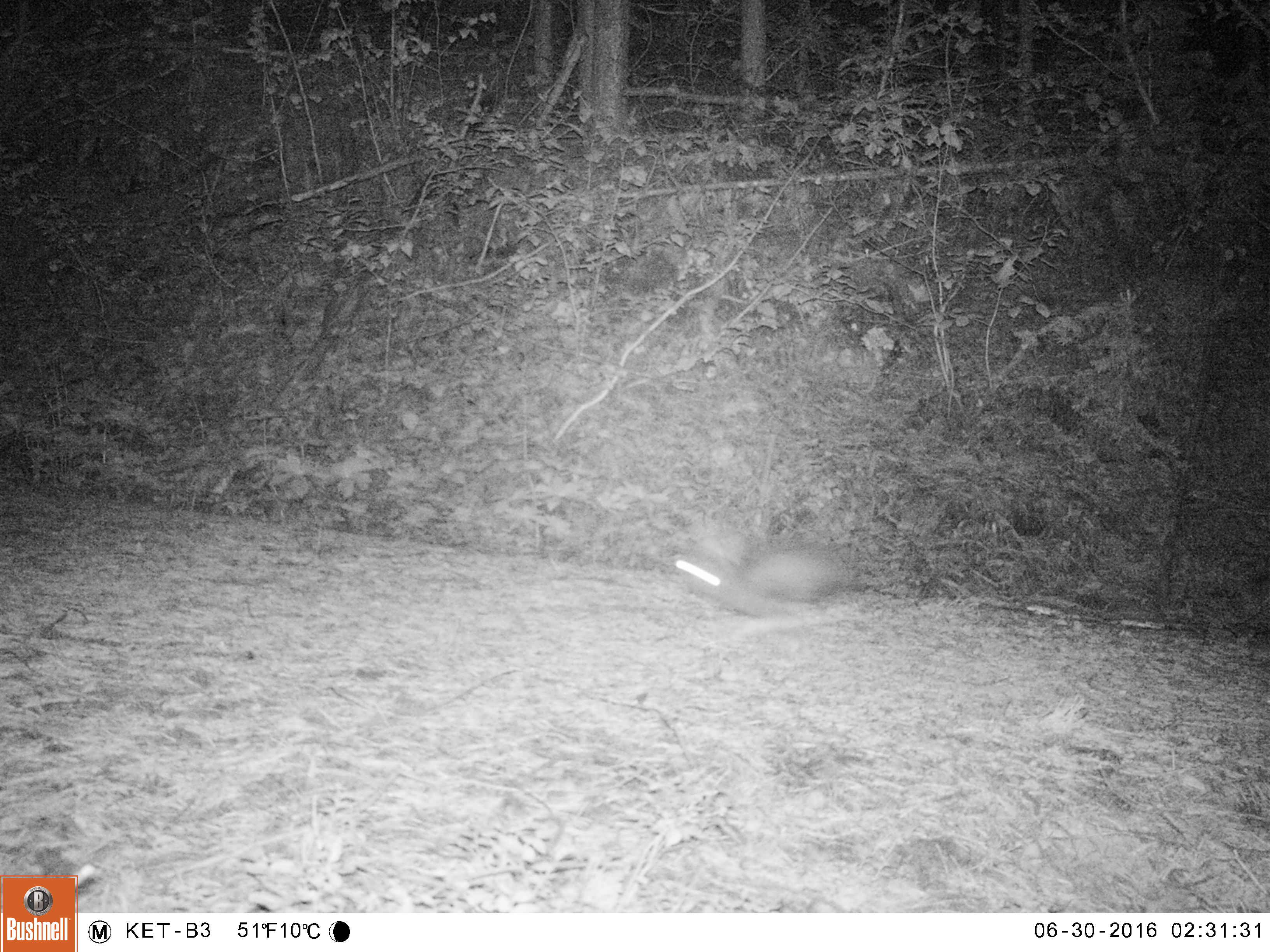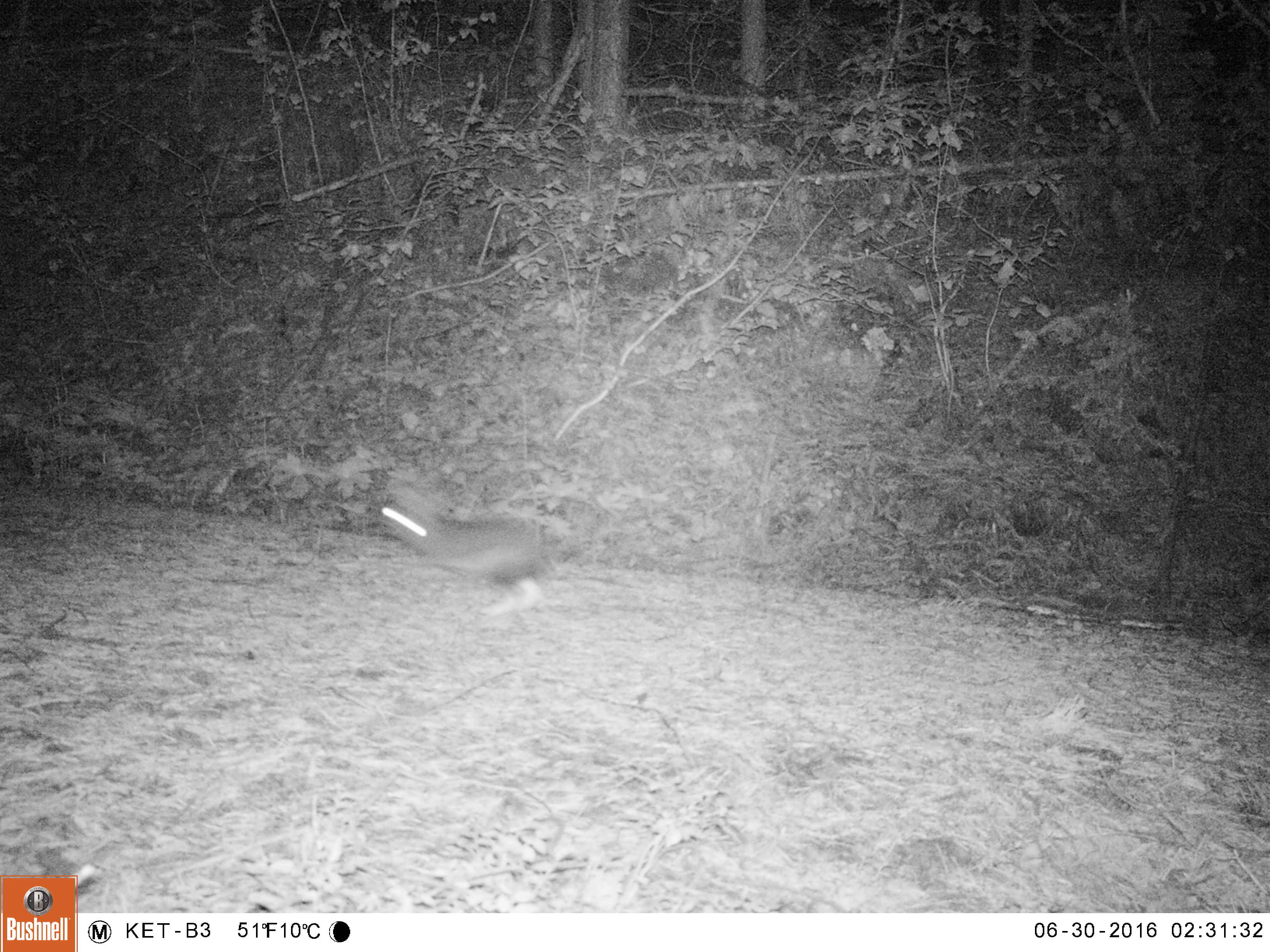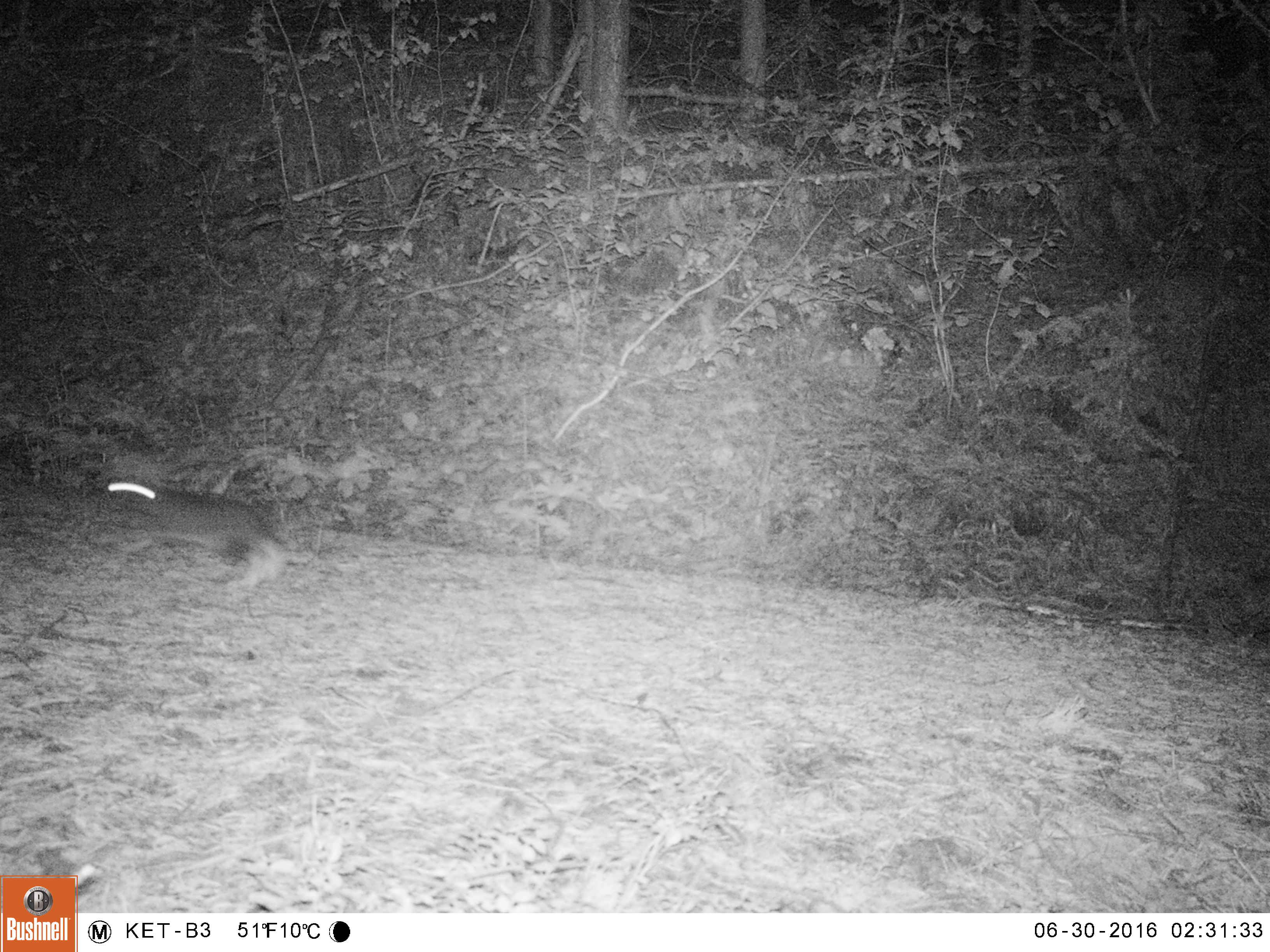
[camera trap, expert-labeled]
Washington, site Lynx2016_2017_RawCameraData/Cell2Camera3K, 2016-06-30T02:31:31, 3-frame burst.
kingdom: Animalia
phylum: Chordata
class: Mammalia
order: Lagomorpha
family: Leporidae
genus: Lepus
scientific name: Lepus americanus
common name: snowshoe hare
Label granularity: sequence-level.